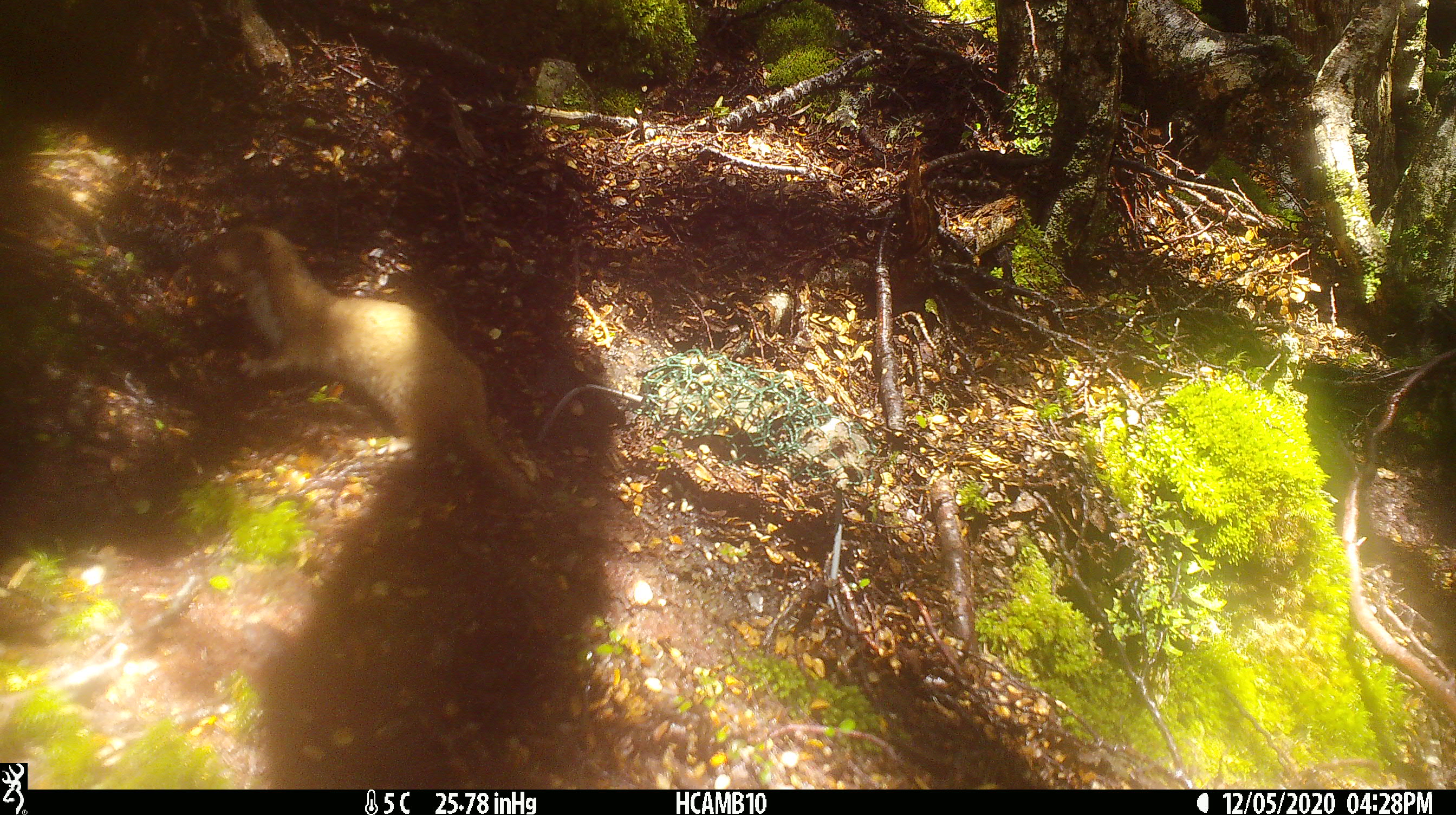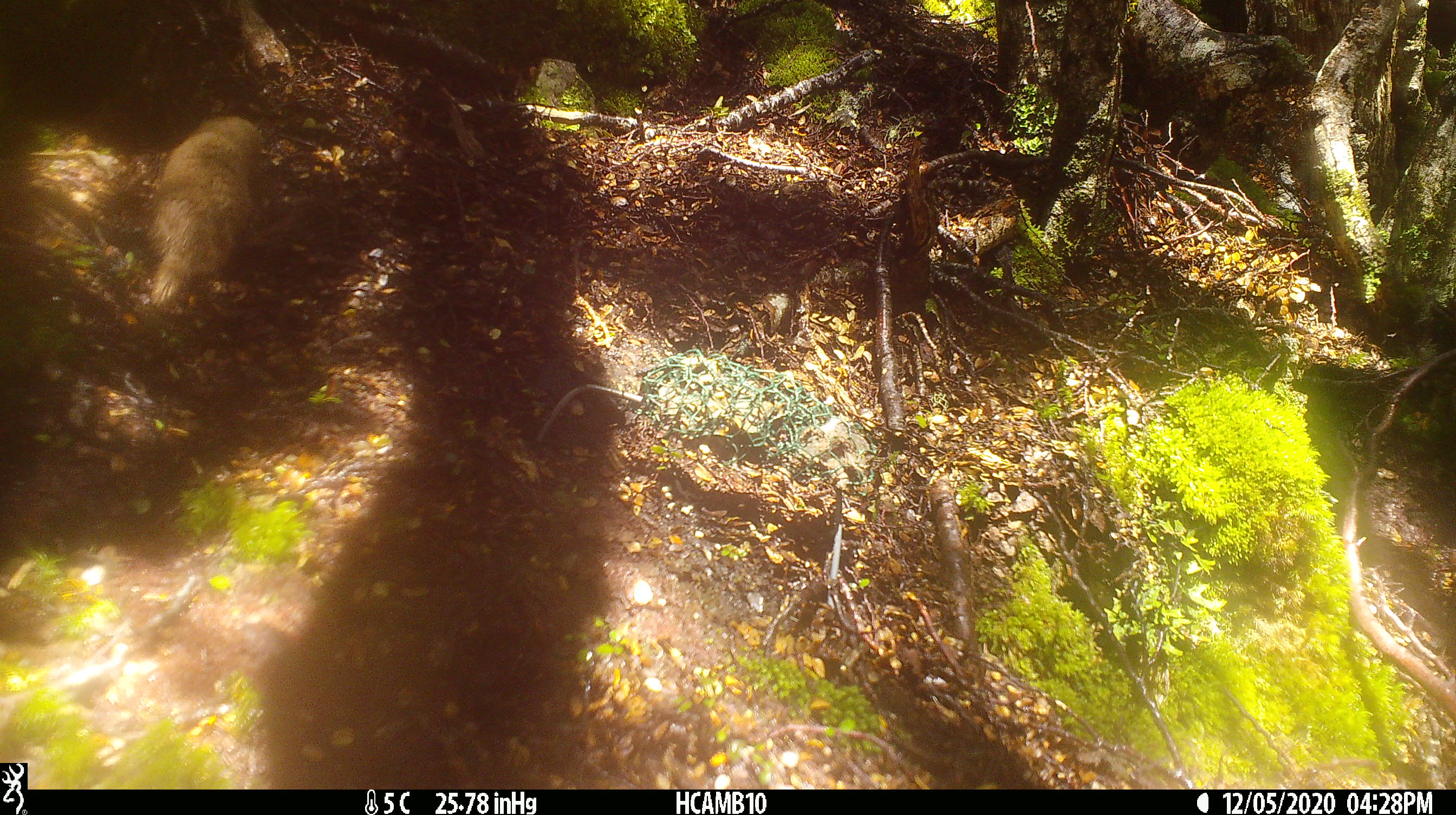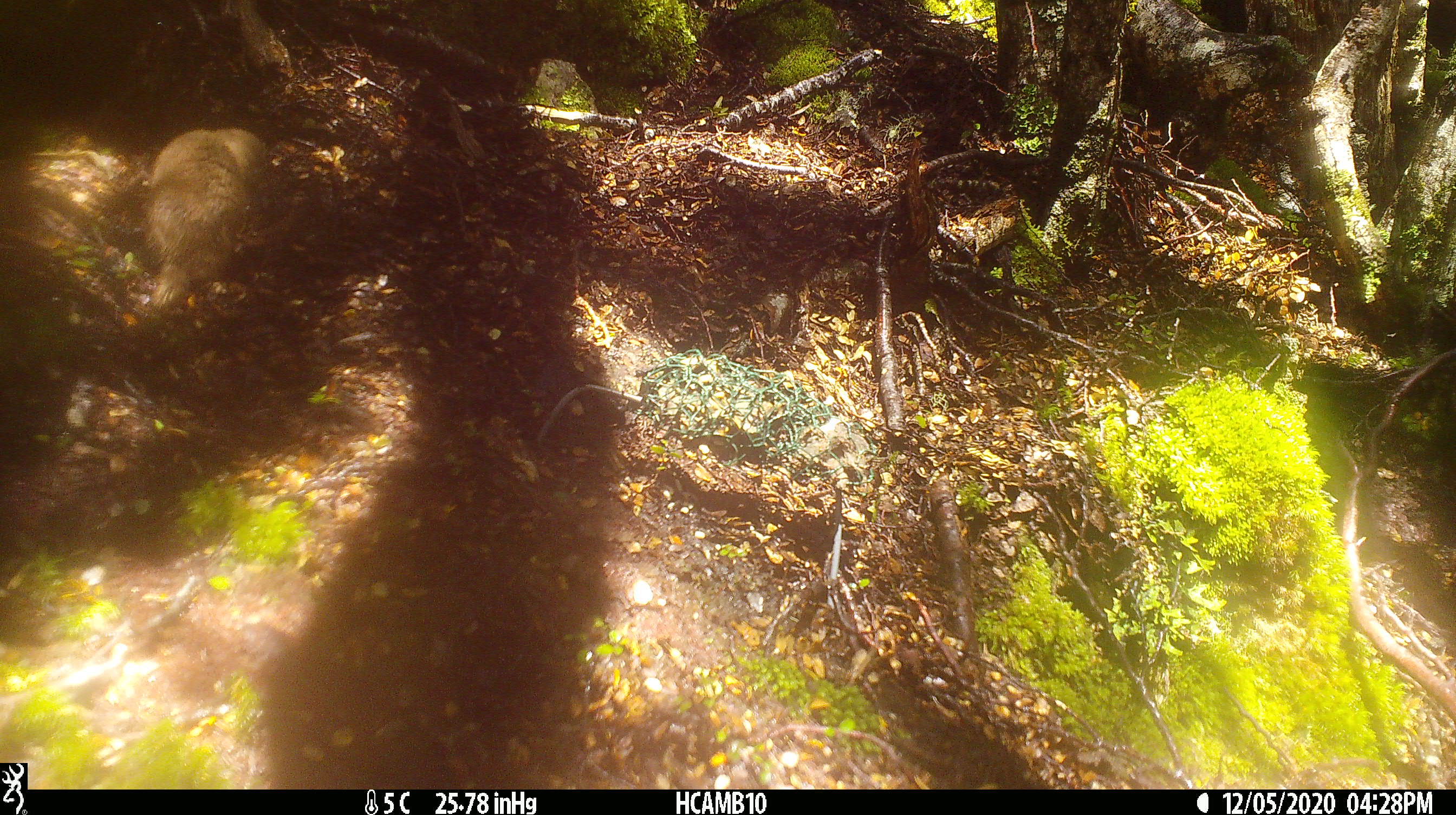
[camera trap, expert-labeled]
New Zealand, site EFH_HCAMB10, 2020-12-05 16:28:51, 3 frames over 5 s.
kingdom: Animalia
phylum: Chordata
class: Mammalia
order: Carnivora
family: Mustelidae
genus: Mustela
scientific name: Mustela nivalis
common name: least weasel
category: weasel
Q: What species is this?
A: Weasel (least weasel) (Mustela nivalis).